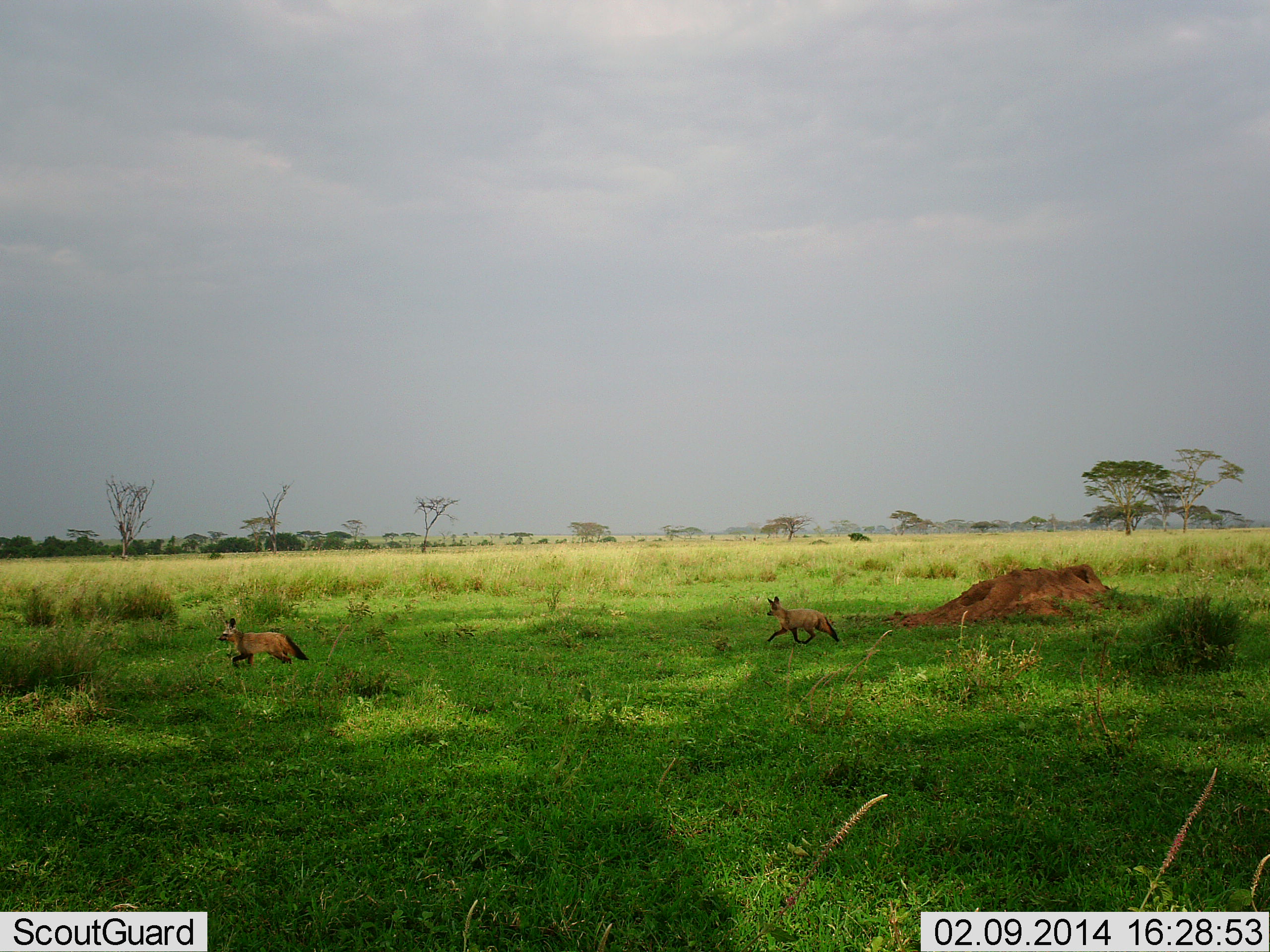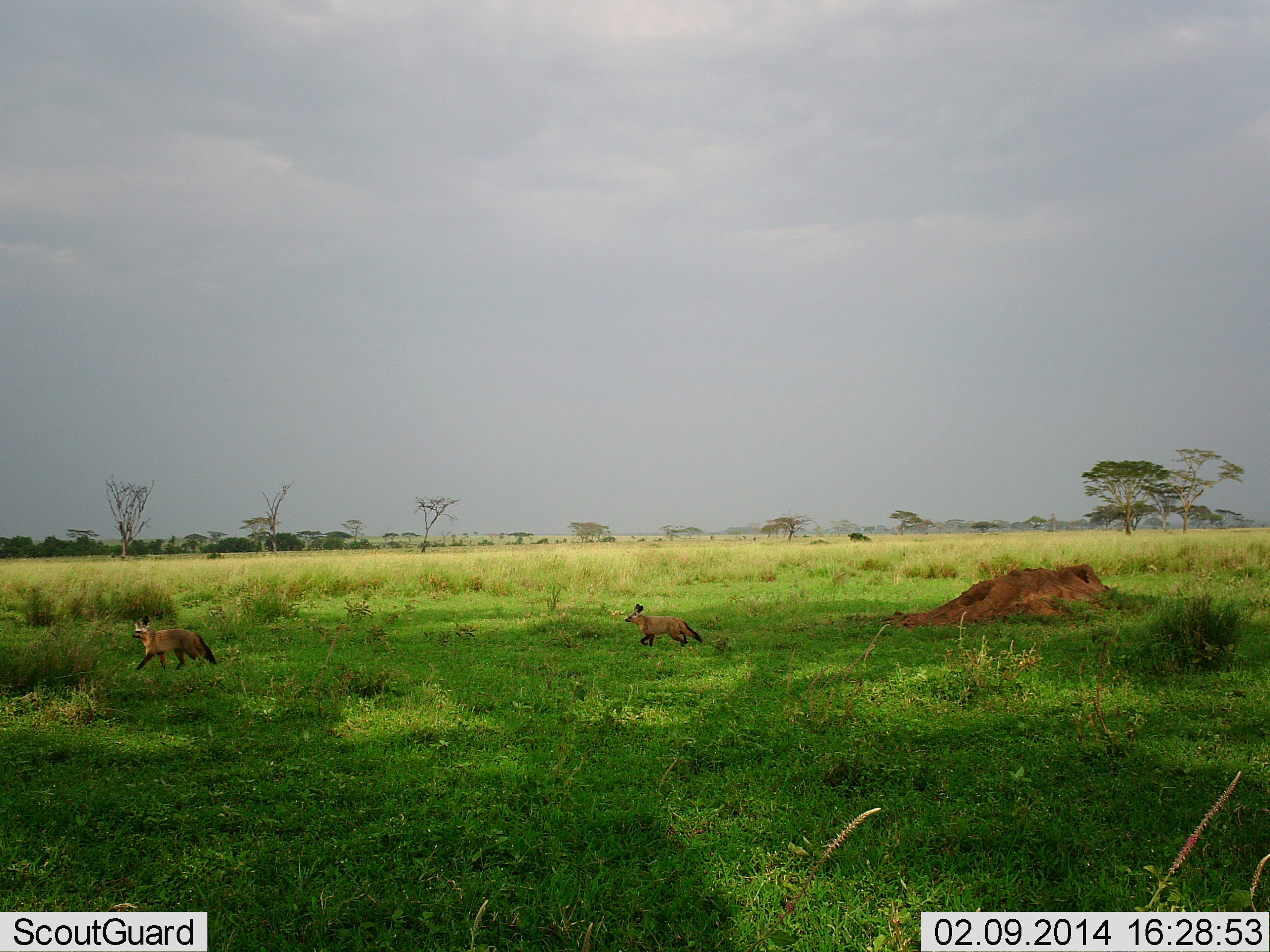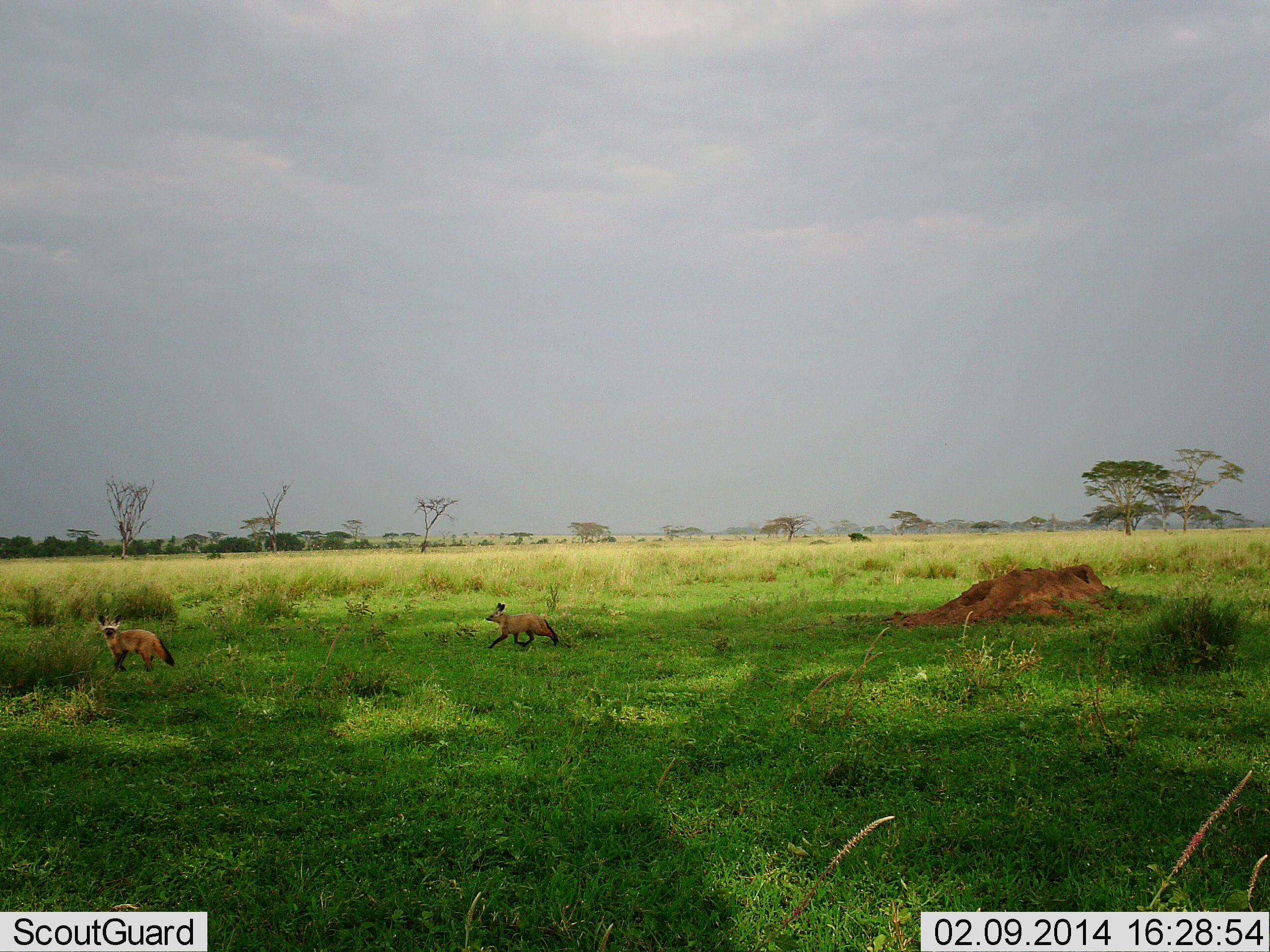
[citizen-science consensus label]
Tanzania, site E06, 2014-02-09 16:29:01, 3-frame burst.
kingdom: Animalia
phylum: Chordata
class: Mammalia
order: Carnivora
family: Canidae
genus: Otocyon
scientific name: Otocyon megalotis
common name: bat-eared fox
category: batearedfox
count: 2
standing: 10%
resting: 10%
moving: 90%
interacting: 0%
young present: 10%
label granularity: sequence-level